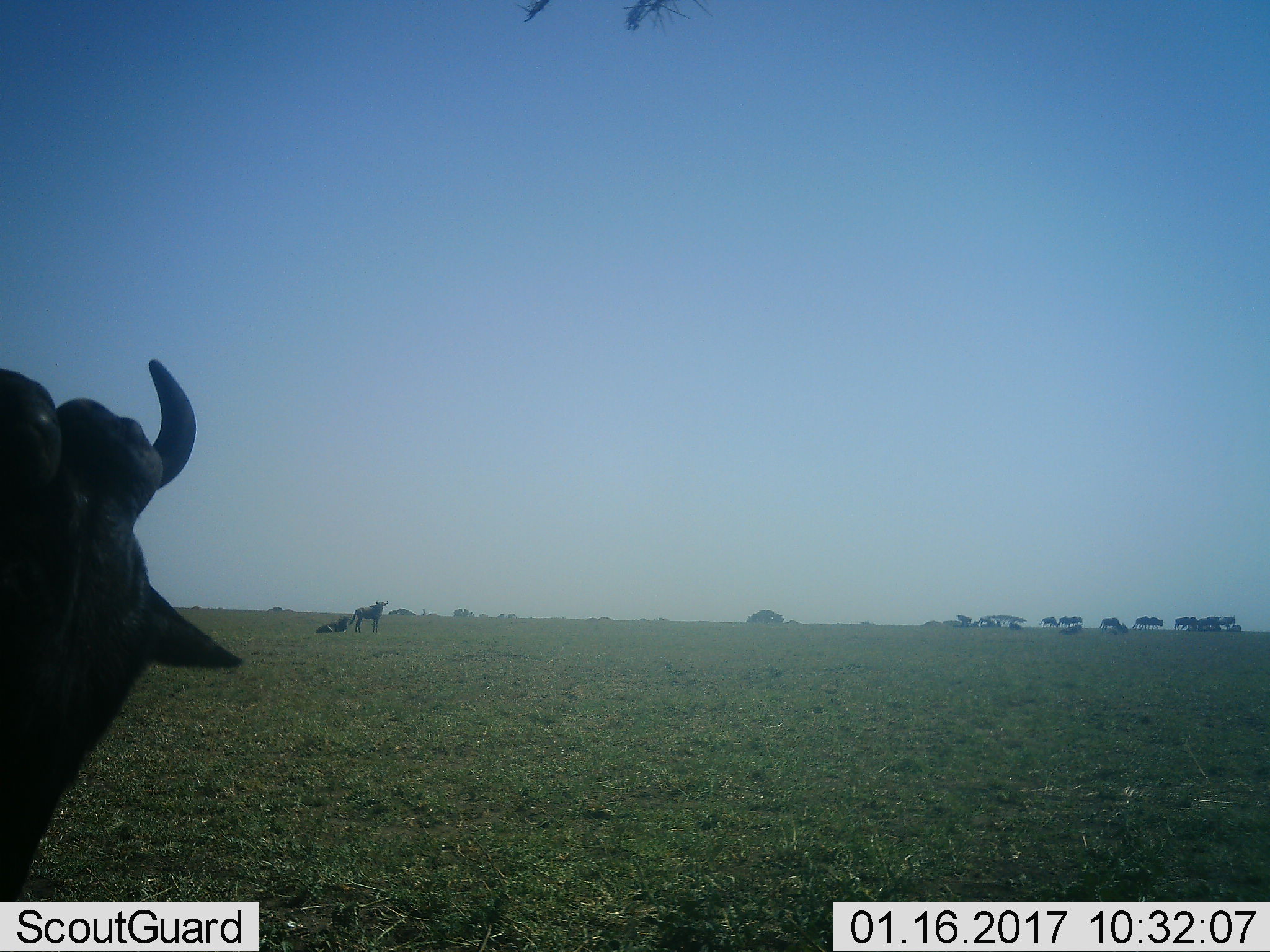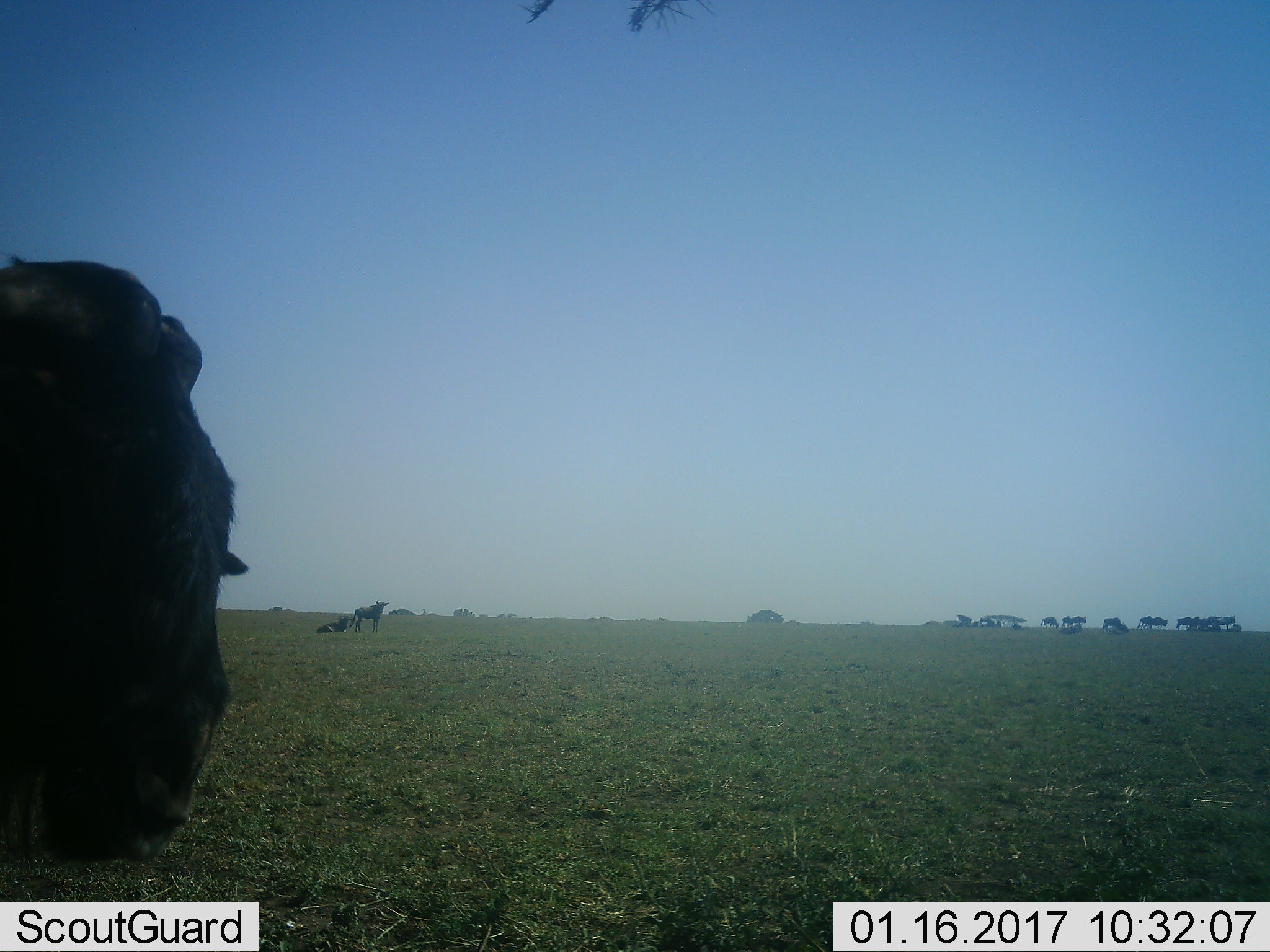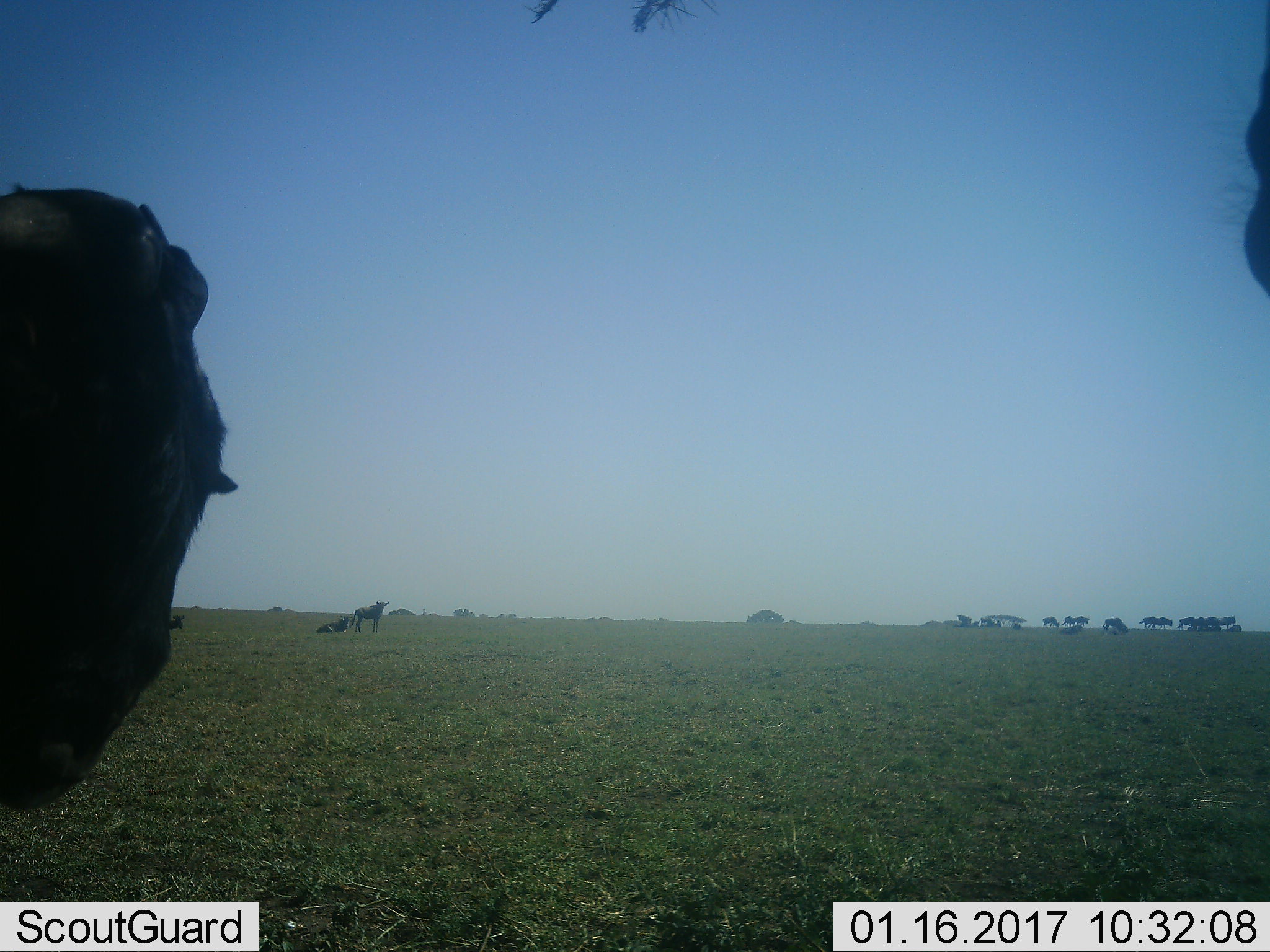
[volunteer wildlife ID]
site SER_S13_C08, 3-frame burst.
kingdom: Animalia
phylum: Chordata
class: Mammalia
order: Artiodactyla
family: Bovidae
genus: Connochaetes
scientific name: Connochaetes taurinus taurinus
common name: blue wildebeest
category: wildebeestblue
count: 11-50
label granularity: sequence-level